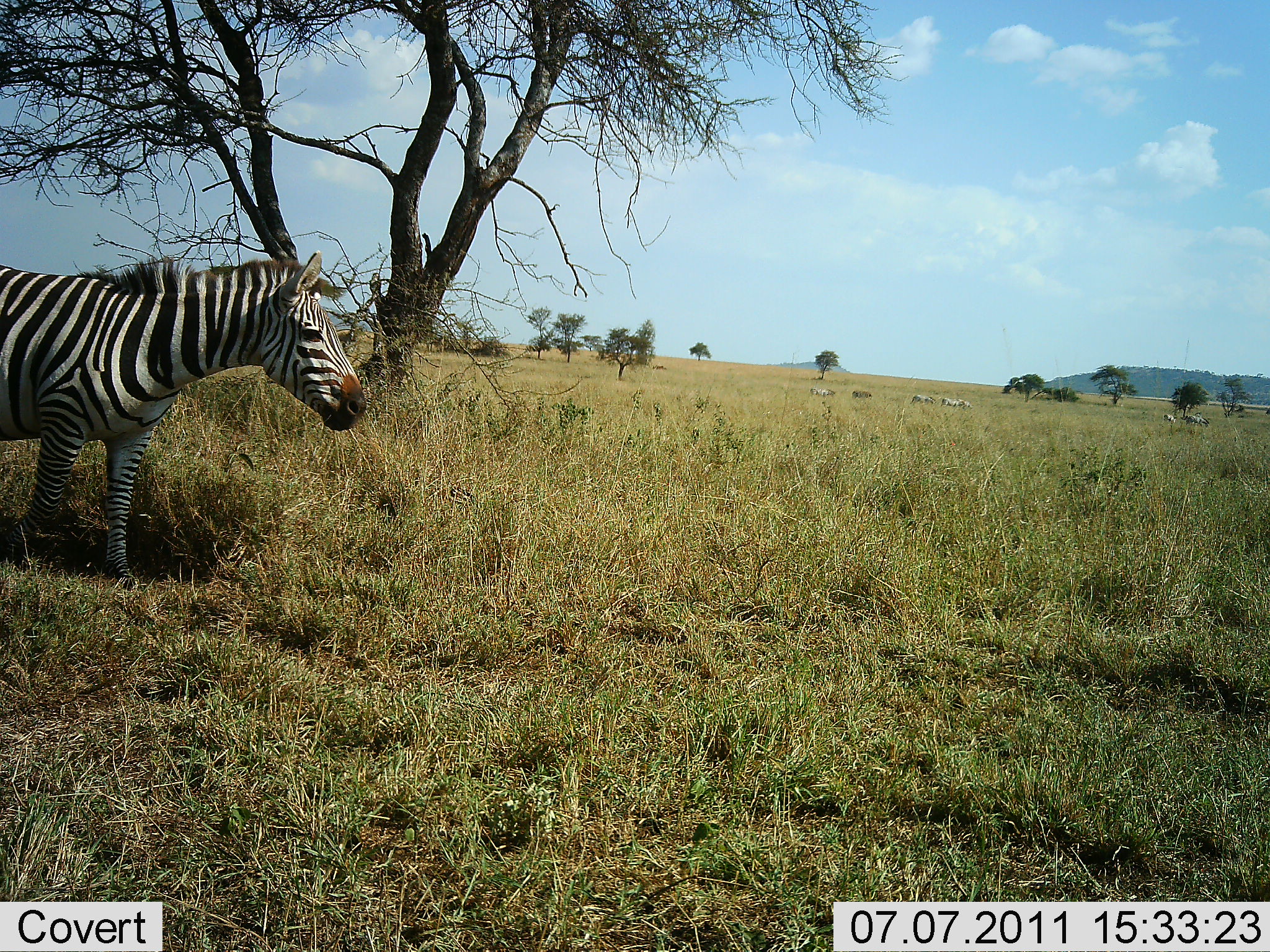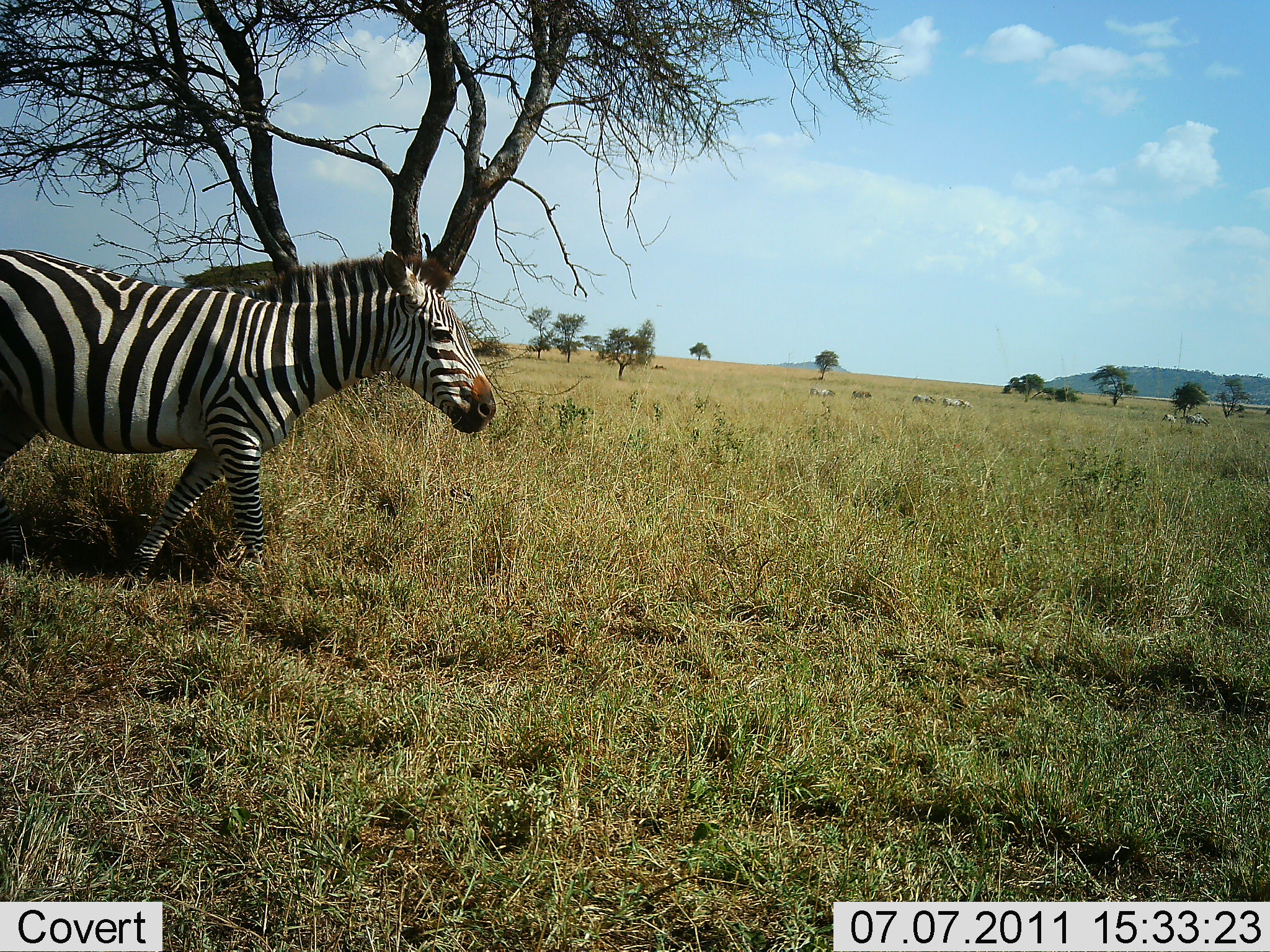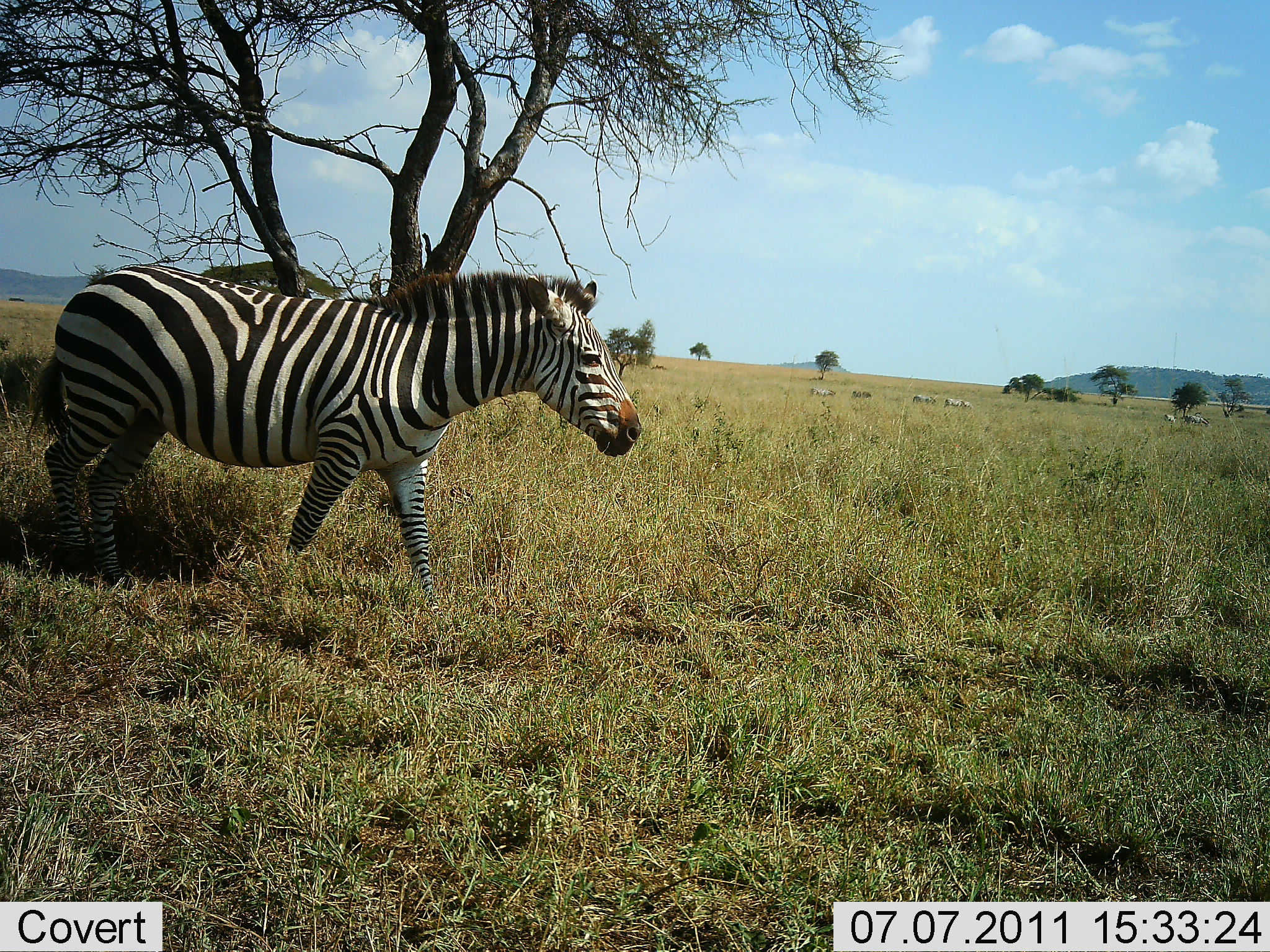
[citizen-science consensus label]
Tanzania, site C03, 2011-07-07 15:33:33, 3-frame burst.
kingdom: Animalia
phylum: Chordata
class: Mammalia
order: Perissodactyla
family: Equidae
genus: Equus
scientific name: Equus quagga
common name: plains zebra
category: zebra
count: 1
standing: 20%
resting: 0%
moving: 93%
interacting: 0%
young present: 0%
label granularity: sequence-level